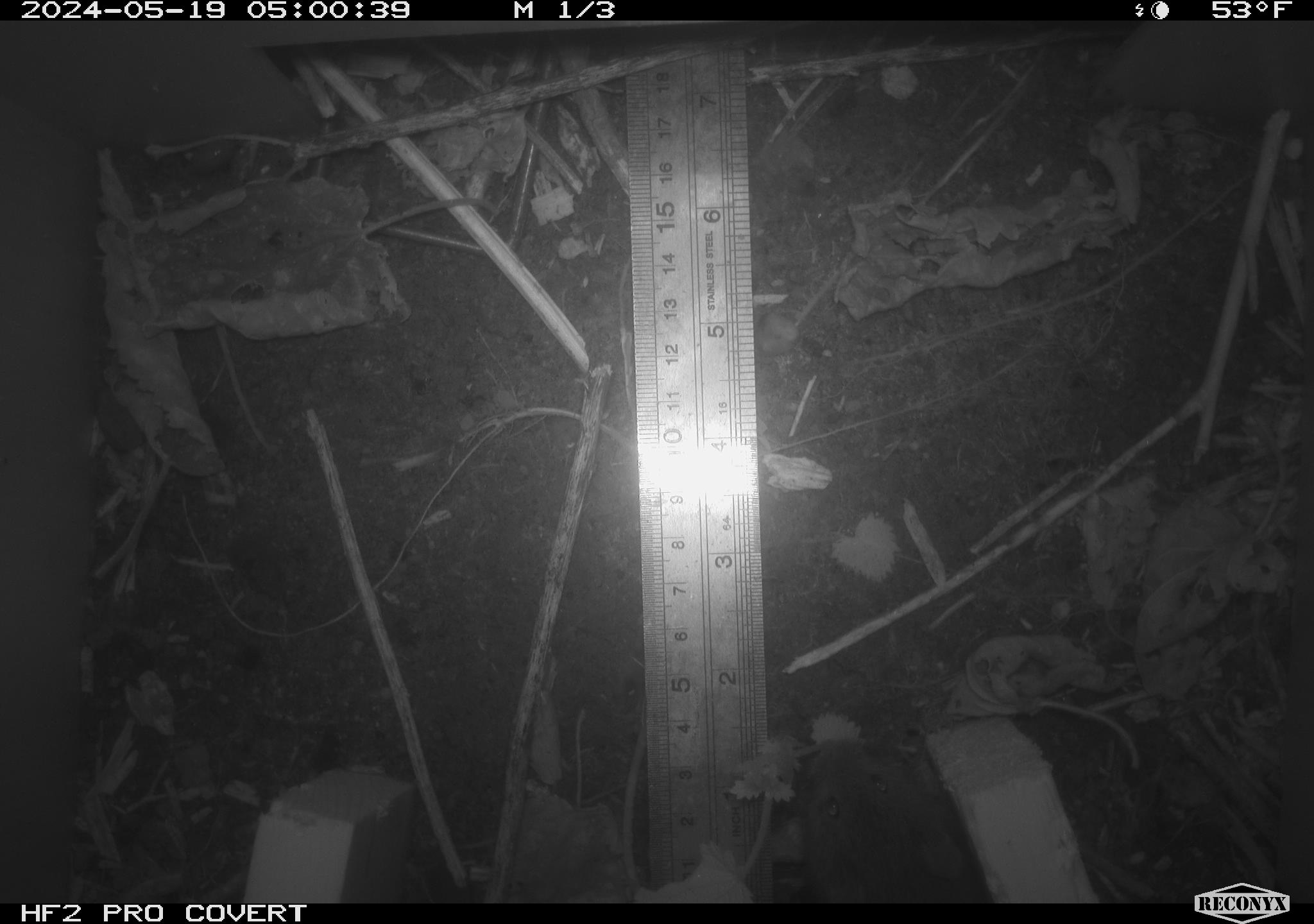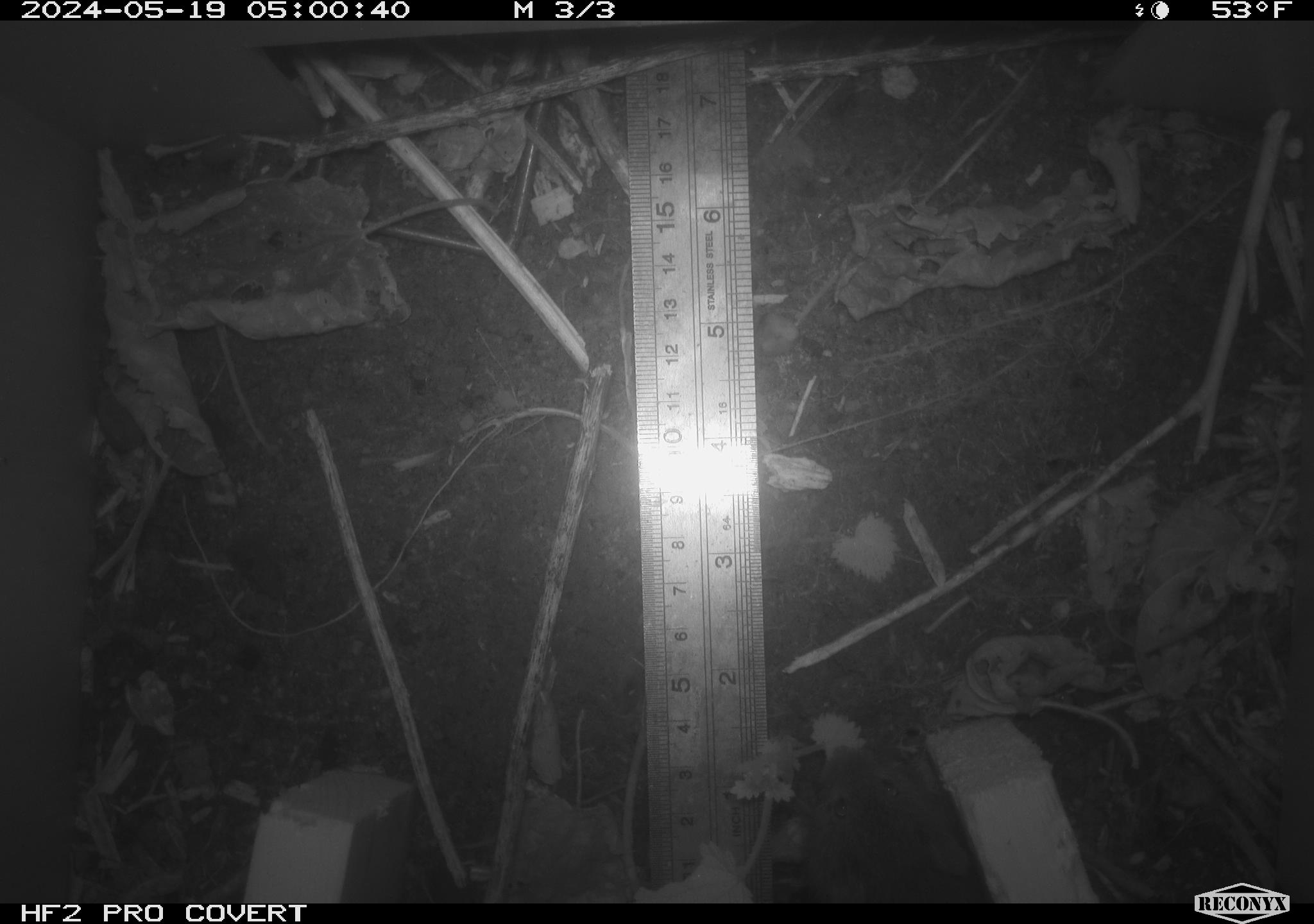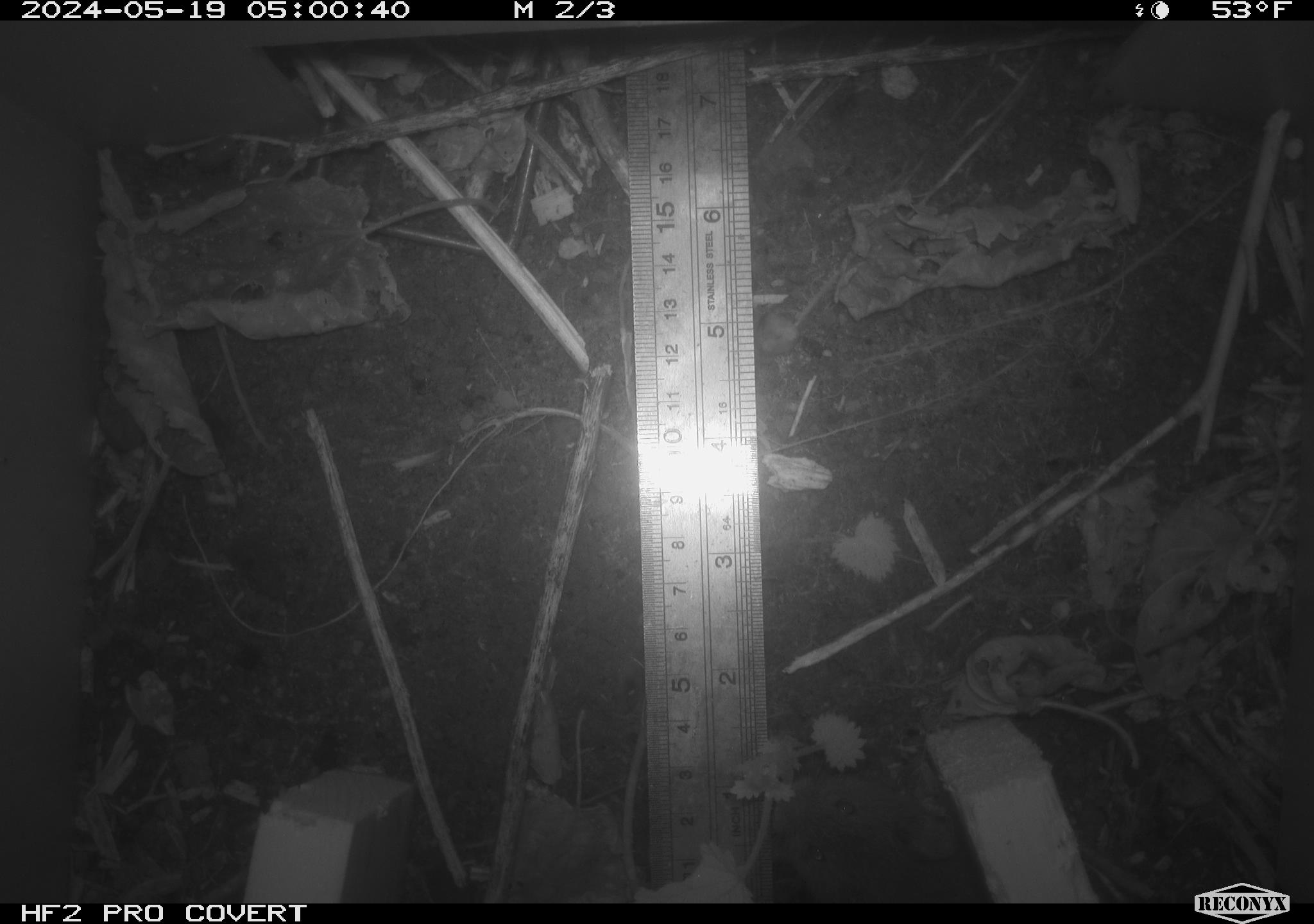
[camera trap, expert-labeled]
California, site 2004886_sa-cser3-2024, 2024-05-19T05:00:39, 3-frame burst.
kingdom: Animalia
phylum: Chordata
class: Mammalia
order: Rodentia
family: Cricetidae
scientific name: Cricetidae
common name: hamsters, voles, lemmings, and allies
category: cricetidae family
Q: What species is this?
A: Cricetidae family (hamsters, voles, lemmings, and allies) (Cricetidae).